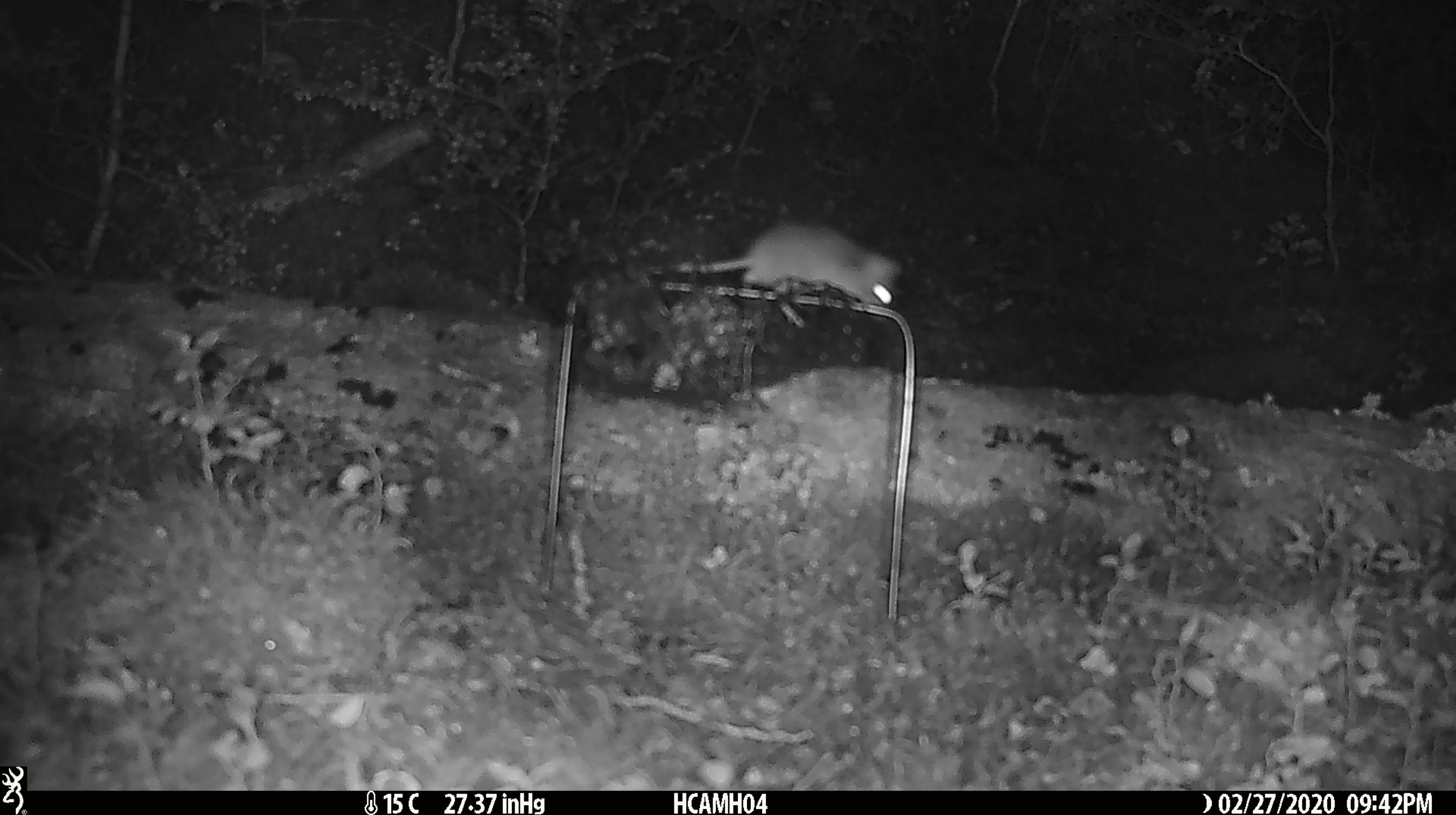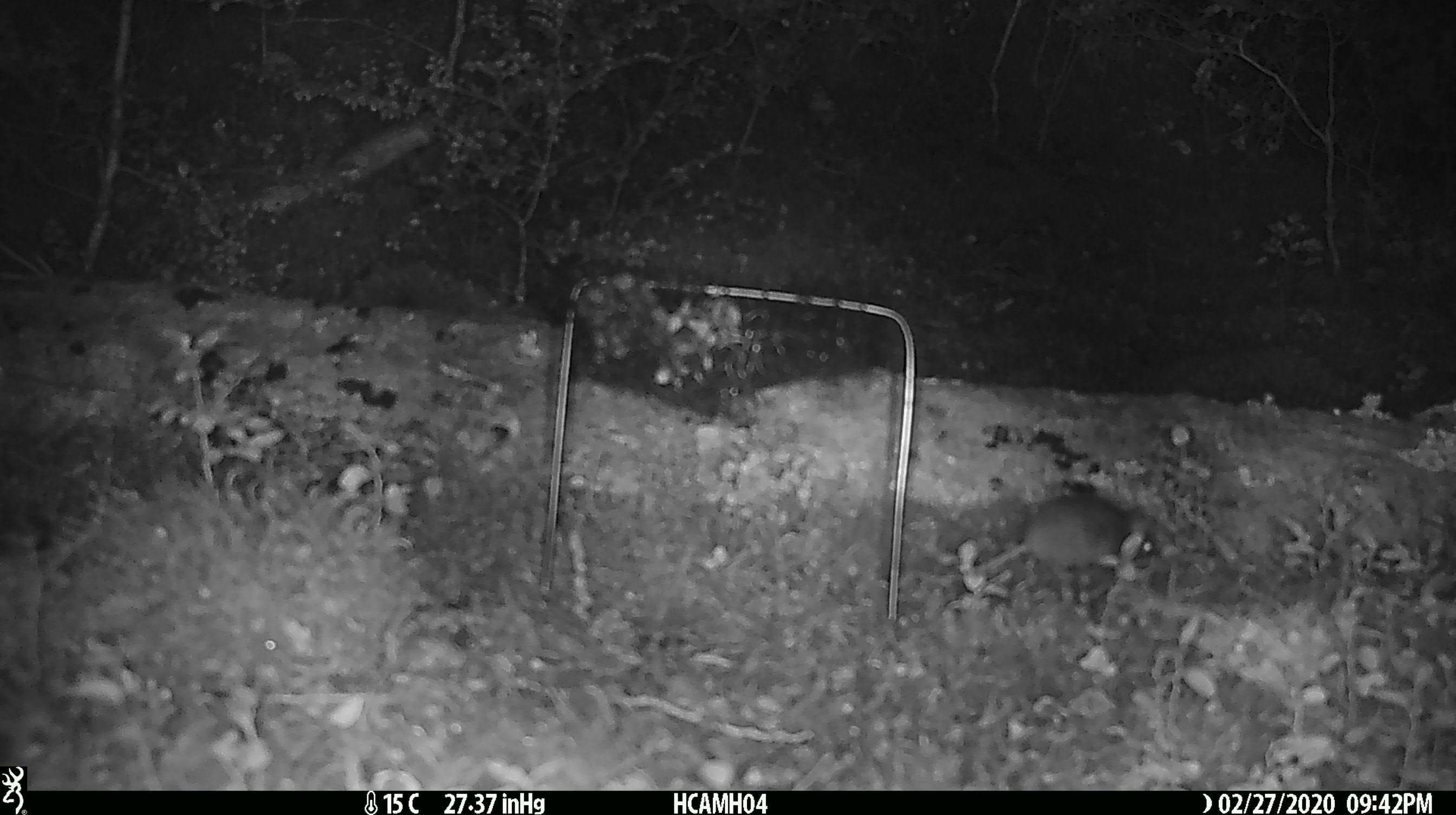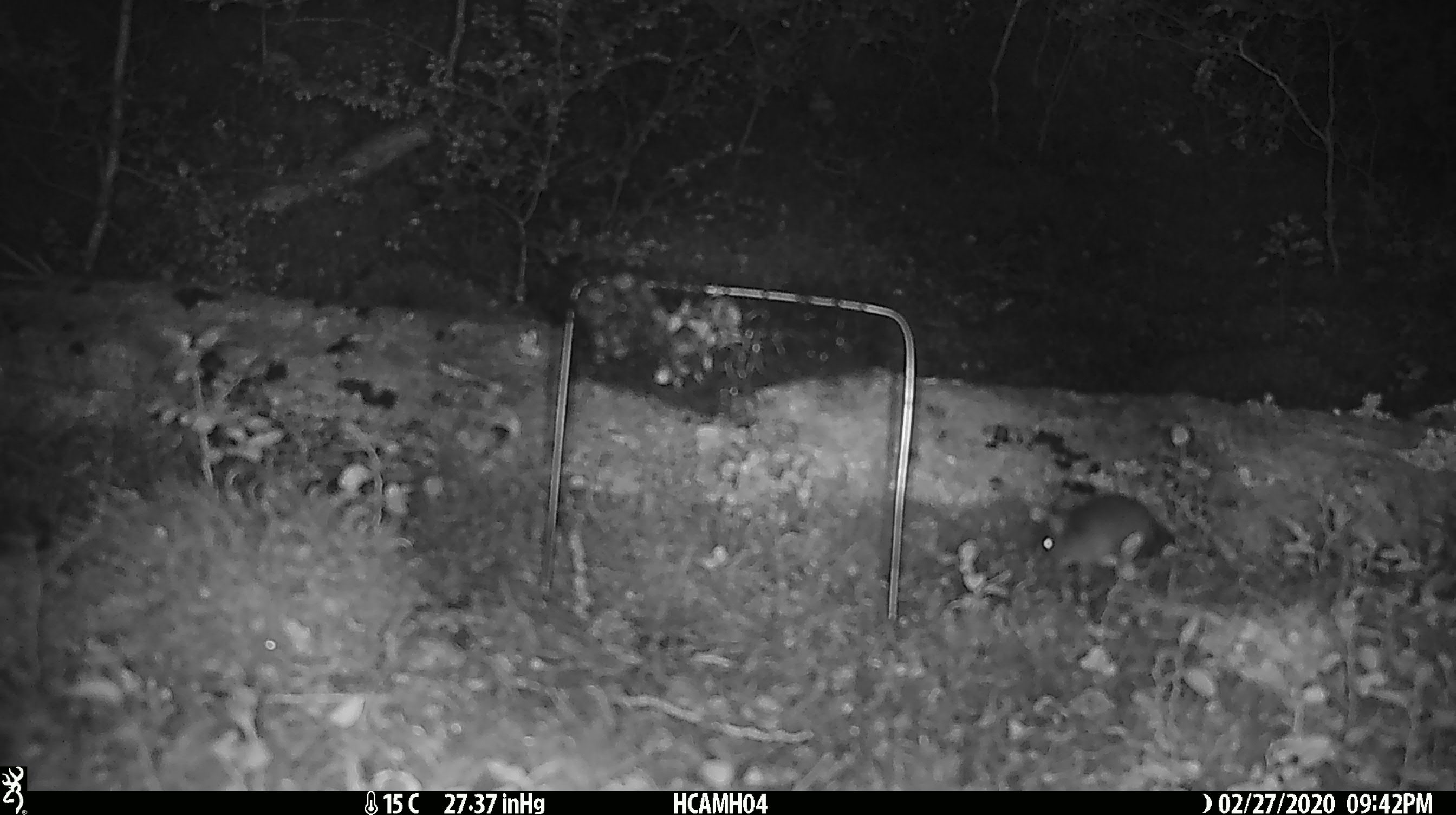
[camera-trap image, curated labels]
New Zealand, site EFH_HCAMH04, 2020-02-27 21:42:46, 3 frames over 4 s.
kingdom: Animalia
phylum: Chordata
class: Mammalia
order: Rodentia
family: Muridae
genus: Mus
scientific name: Mus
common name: mouse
Mouse (Mus).